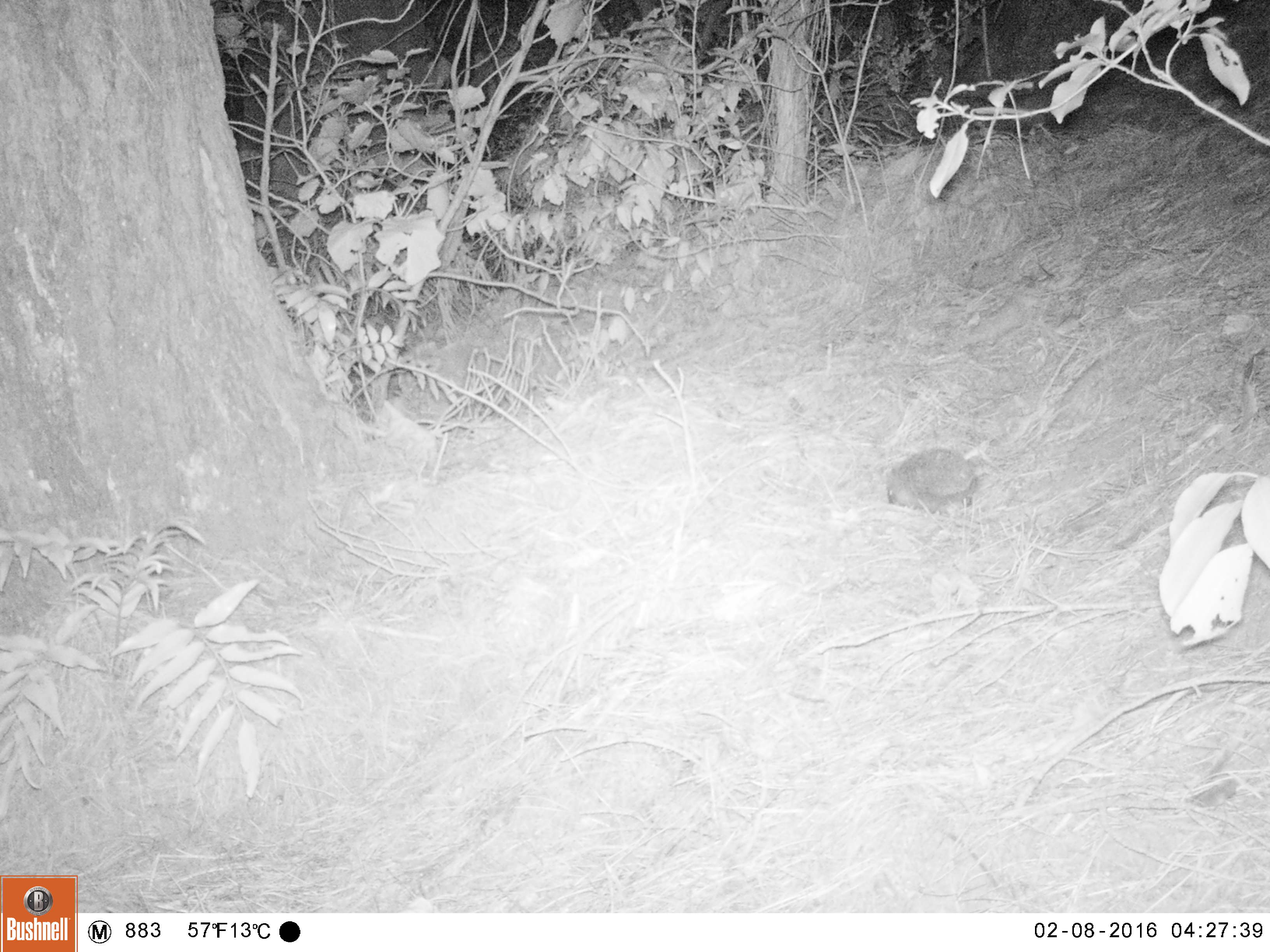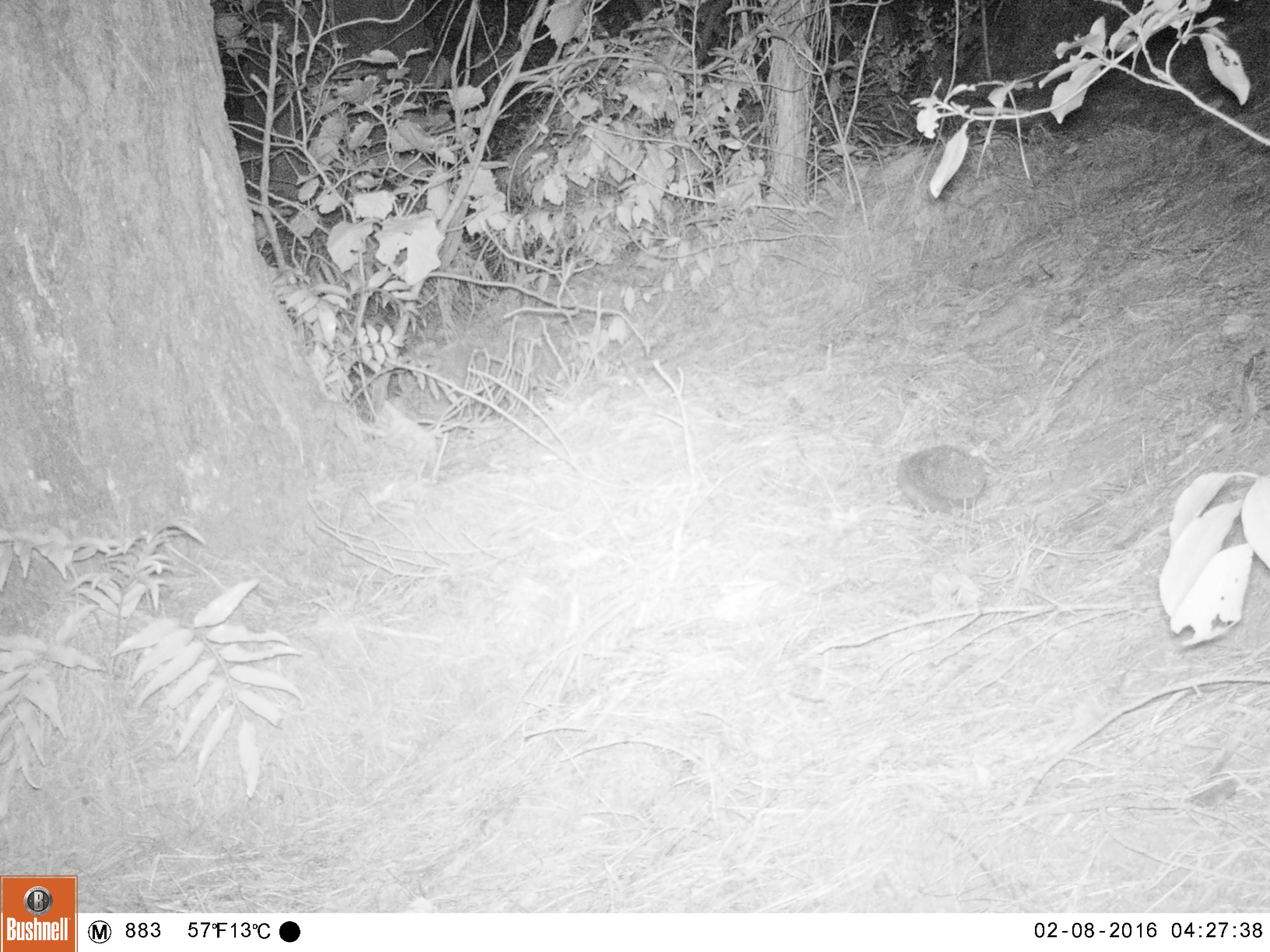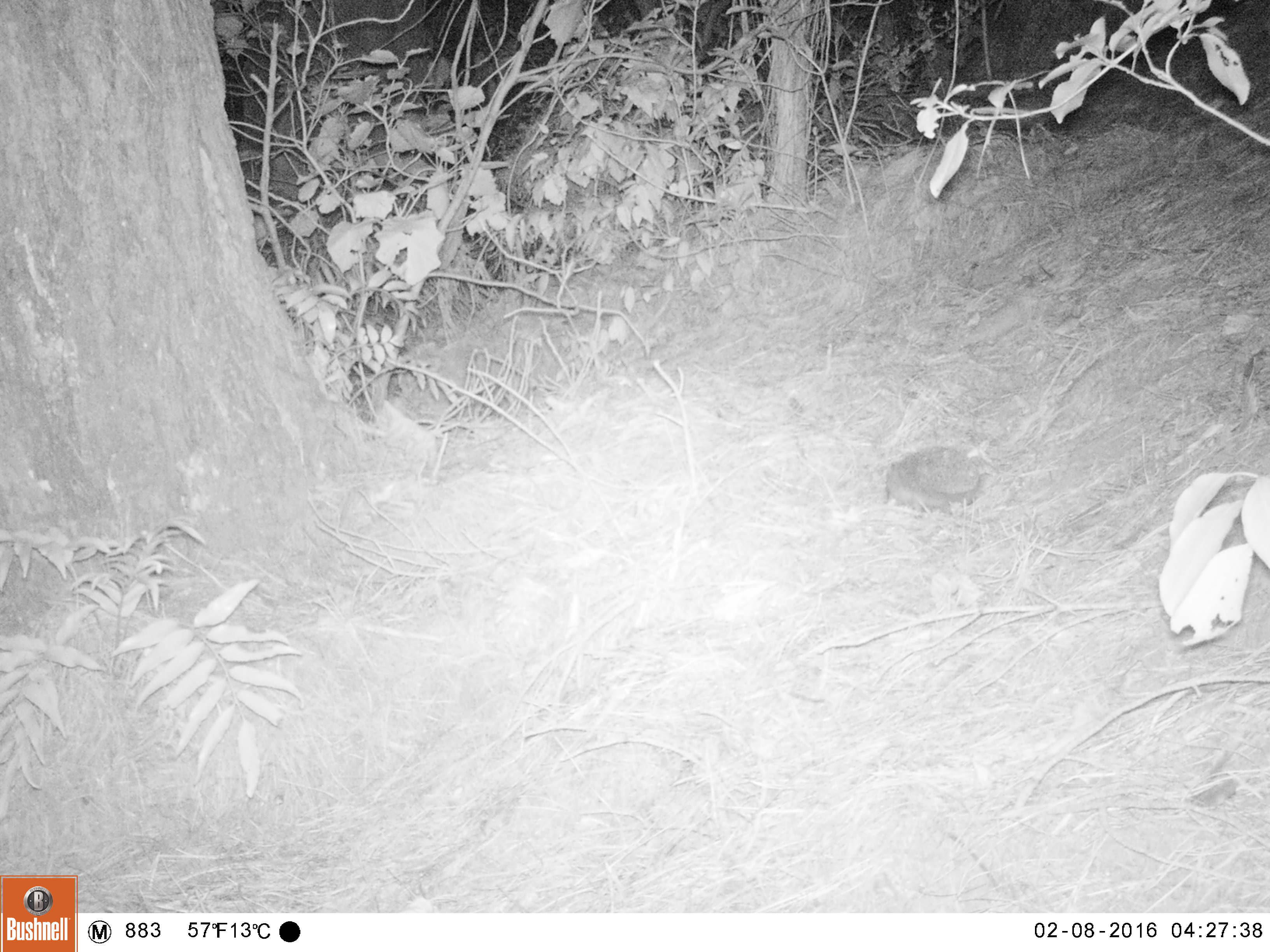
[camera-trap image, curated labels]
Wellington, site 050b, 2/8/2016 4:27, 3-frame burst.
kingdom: Animalia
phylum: Chordata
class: Mammalia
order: Eulipotyphla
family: Erinaceidae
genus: Erinaceus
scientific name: Erinaceus europaeus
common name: hedgehog